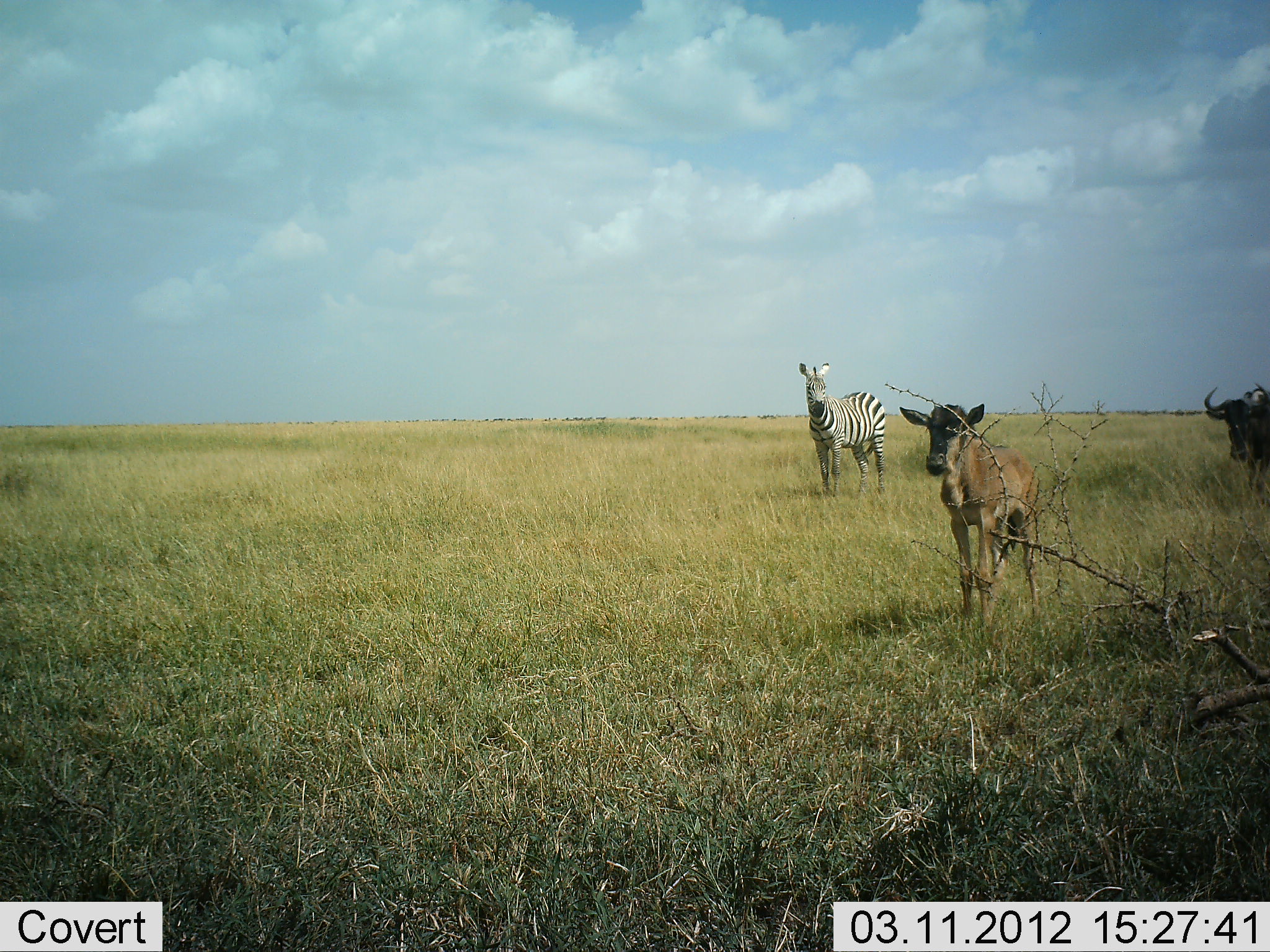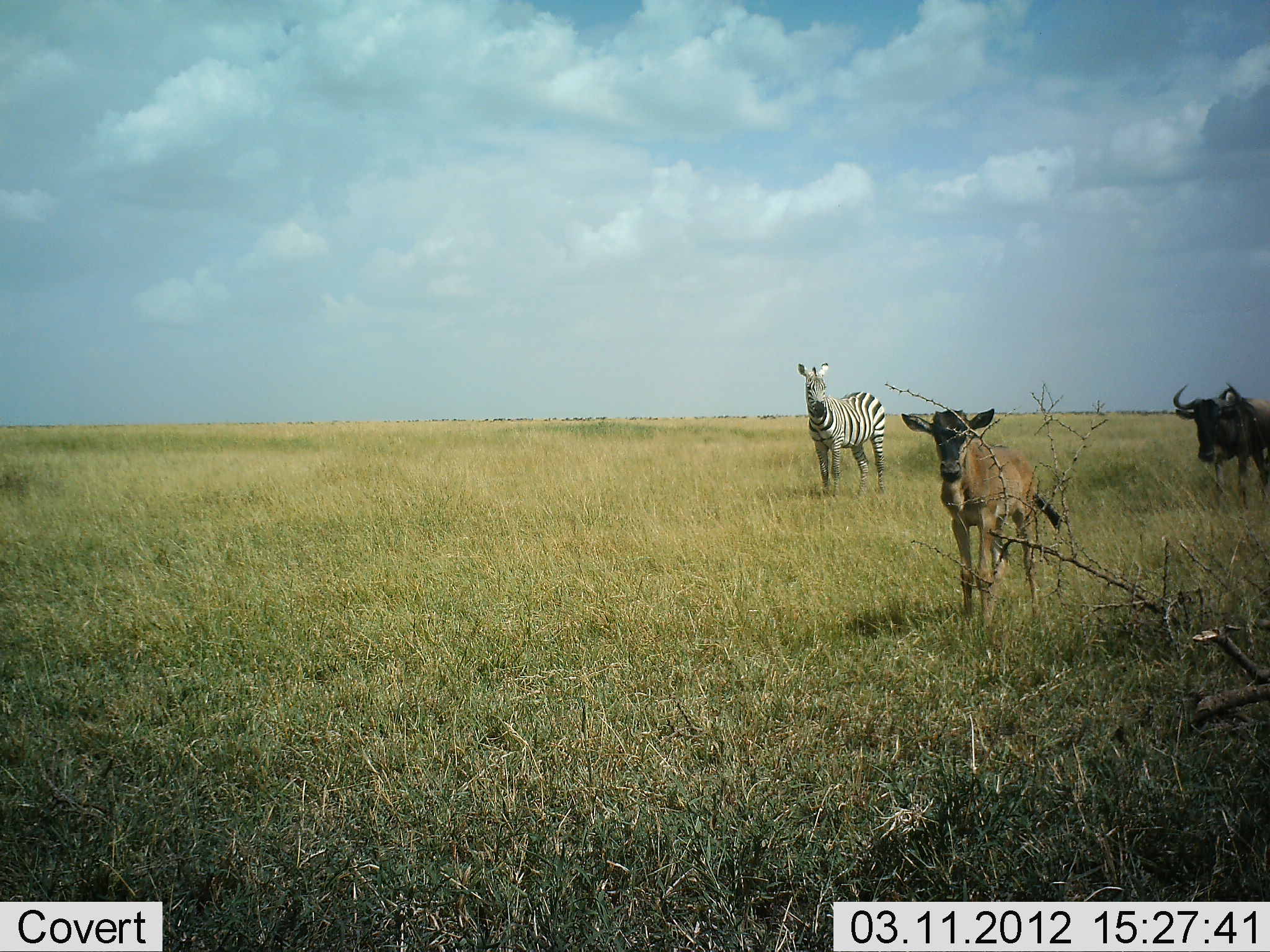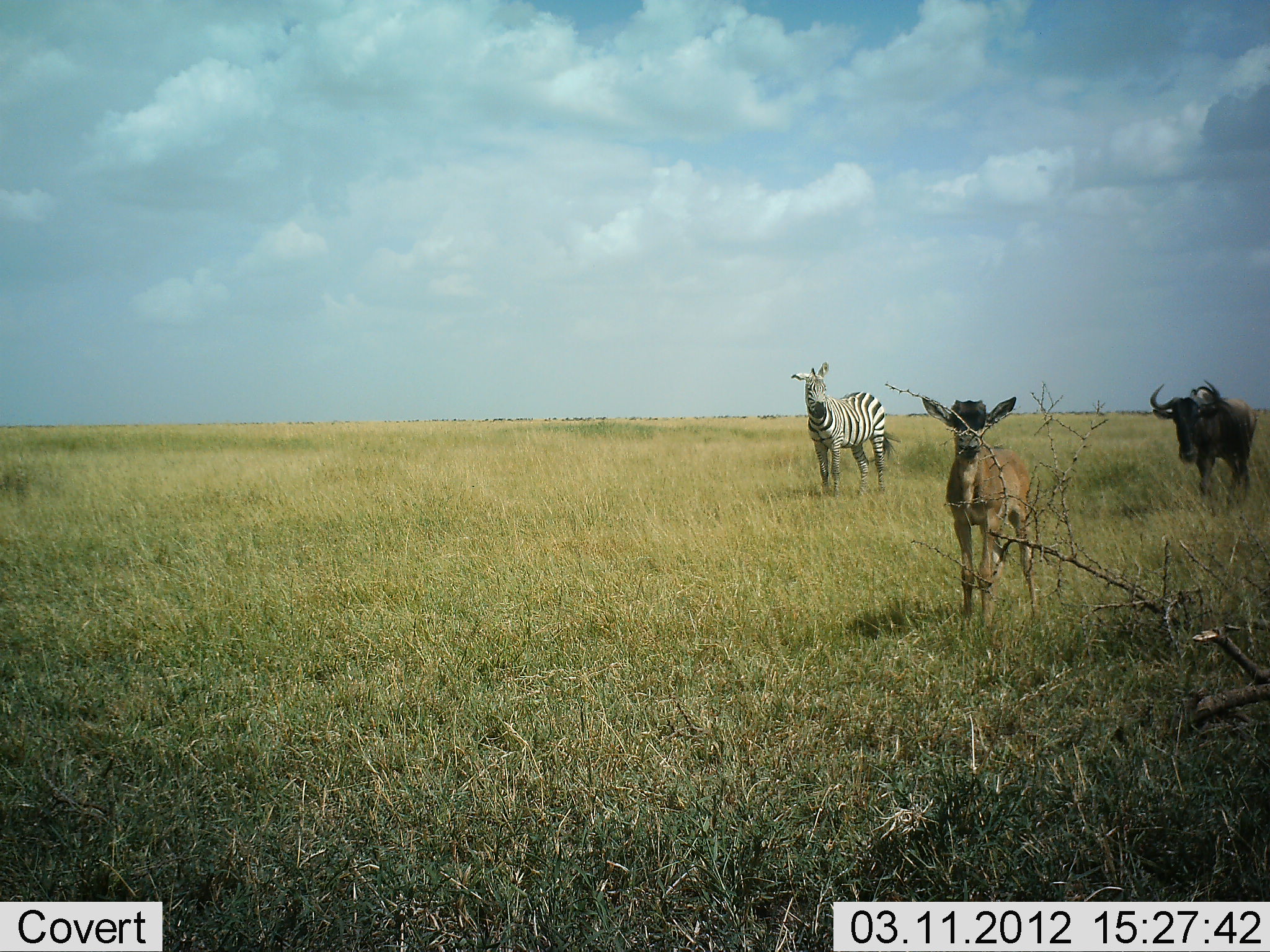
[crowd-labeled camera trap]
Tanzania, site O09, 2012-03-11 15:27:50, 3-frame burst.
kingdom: Animalia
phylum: Chordata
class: Mammalia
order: Artiodactyla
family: Bovidae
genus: Connochaetes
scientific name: Connochaetes taurinus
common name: blue wildebeest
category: wildebeest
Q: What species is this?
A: Wildebeest (blue wildebeest) (Connochaetes taurinus).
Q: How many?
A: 2.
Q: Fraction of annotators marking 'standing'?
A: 65%.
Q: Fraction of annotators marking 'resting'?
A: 0%.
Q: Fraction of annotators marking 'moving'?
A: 80%.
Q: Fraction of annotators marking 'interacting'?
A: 0%.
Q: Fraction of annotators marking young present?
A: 90%.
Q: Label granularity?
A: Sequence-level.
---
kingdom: Animalia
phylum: Chordata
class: Mammalia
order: Perissodactyla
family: Equidae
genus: Equus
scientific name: Equus quagga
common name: plains zebra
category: zebra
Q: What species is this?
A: Zebra (plains zebra) (Equus quagga).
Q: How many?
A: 1.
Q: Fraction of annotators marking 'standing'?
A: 94%.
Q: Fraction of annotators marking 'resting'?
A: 0%.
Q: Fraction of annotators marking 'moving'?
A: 6%.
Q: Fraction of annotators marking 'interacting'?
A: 0%.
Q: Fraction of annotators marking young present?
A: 0%.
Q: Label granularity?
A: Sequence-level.